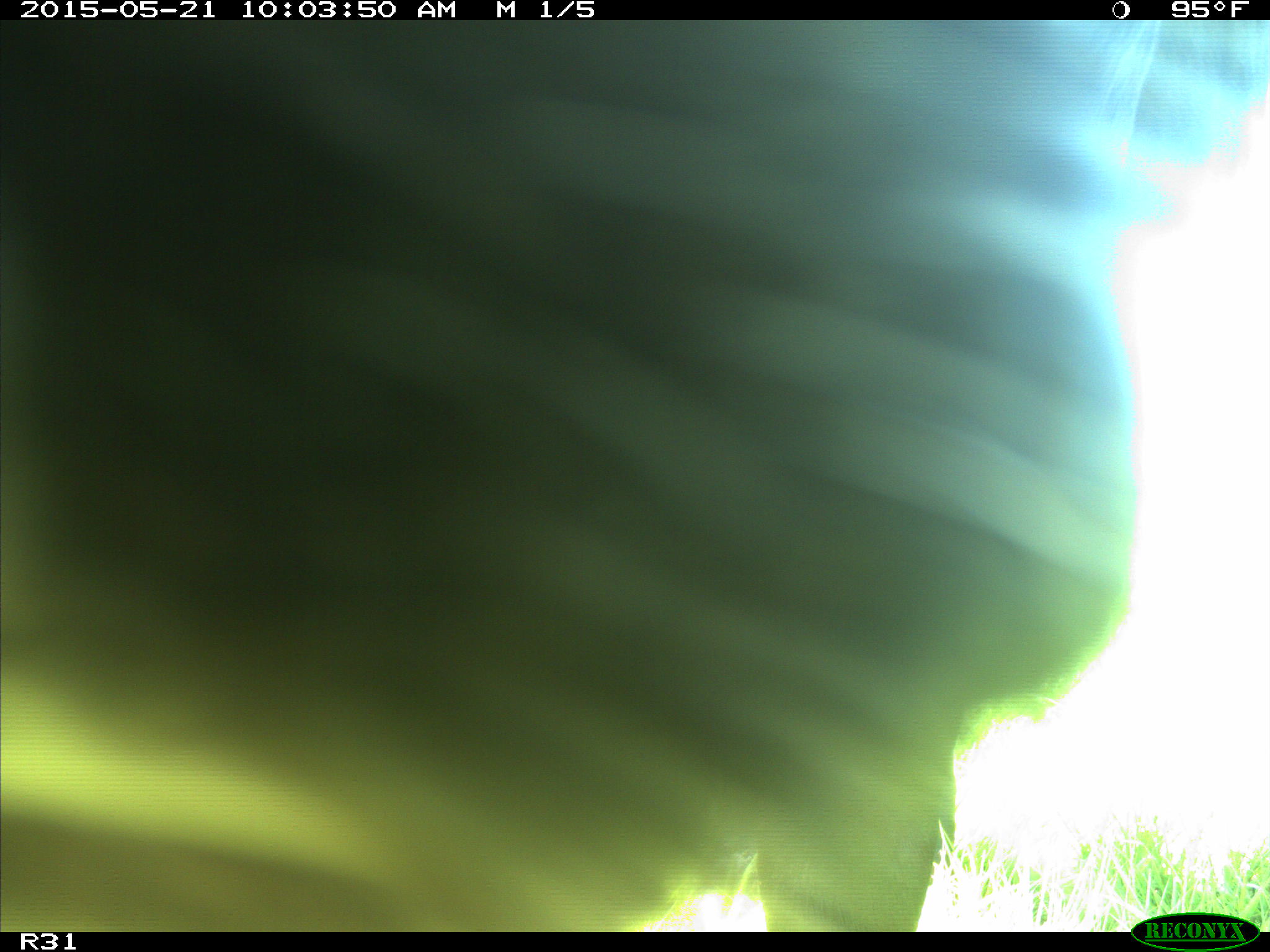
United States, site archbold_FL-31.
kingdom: Animalia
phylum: Chordata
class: Mammalia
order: Artiodactyla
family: Bovidae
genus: Bos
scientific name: Bos taurus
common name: domestic cow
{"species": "Bos taurus (domestic cow)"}